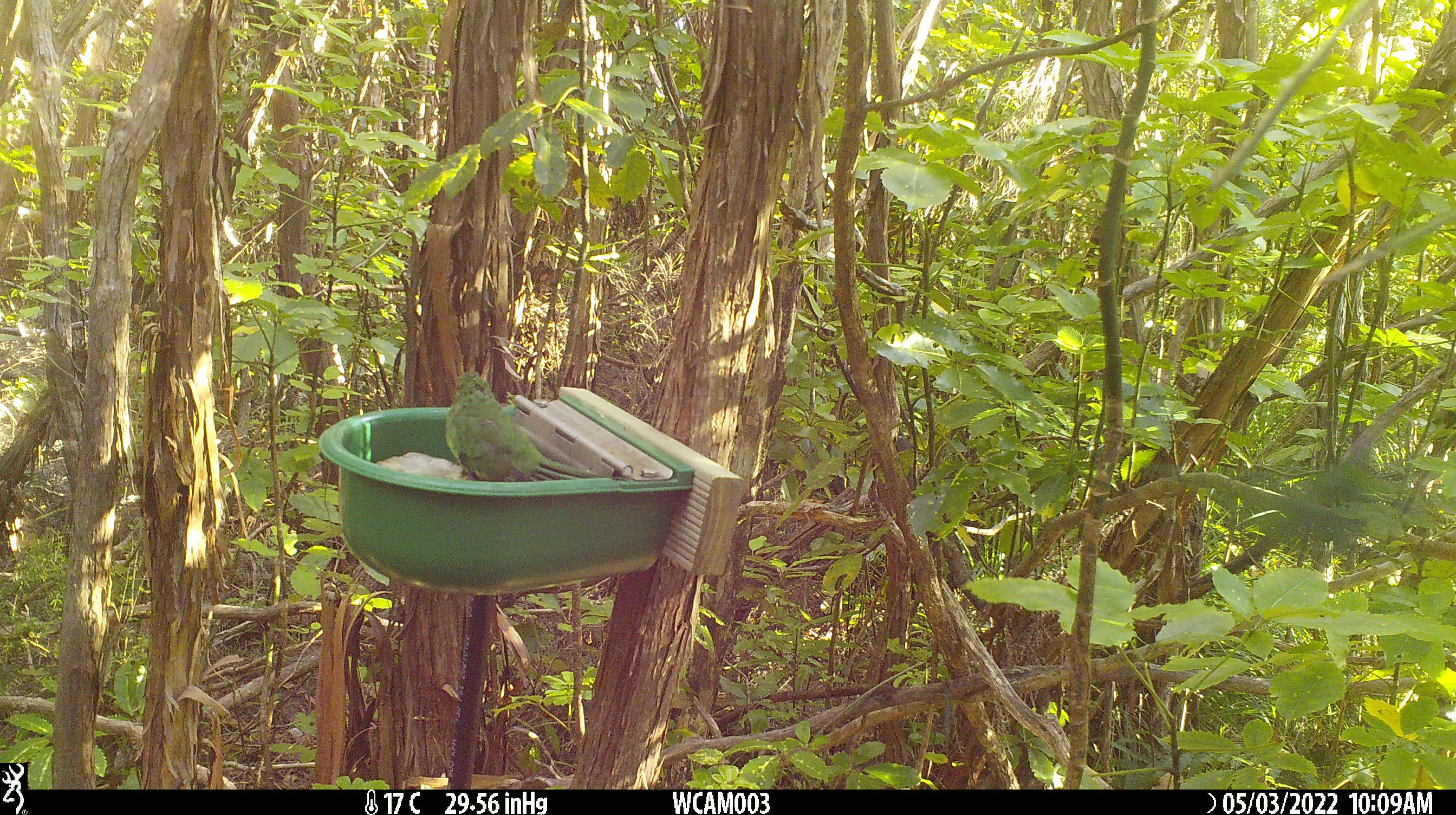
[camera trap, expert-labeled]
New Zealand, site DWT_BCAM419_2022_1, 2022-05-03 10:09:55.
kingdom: Animalia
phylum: Chordata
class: Aves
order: Psittaciformes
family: Psittaculidae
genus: Cyanoramphus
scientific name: Cyanoramphus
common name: parakeet